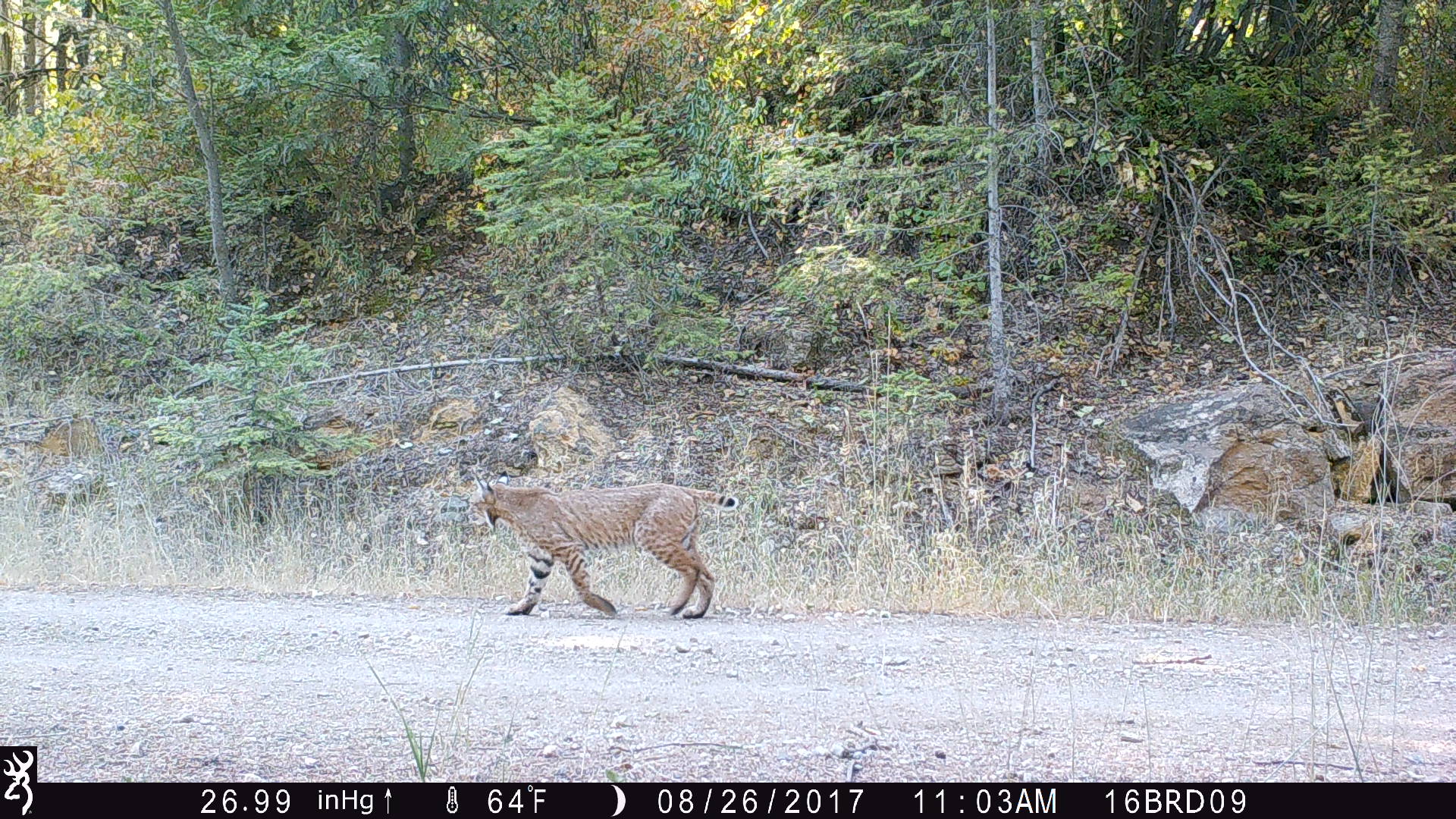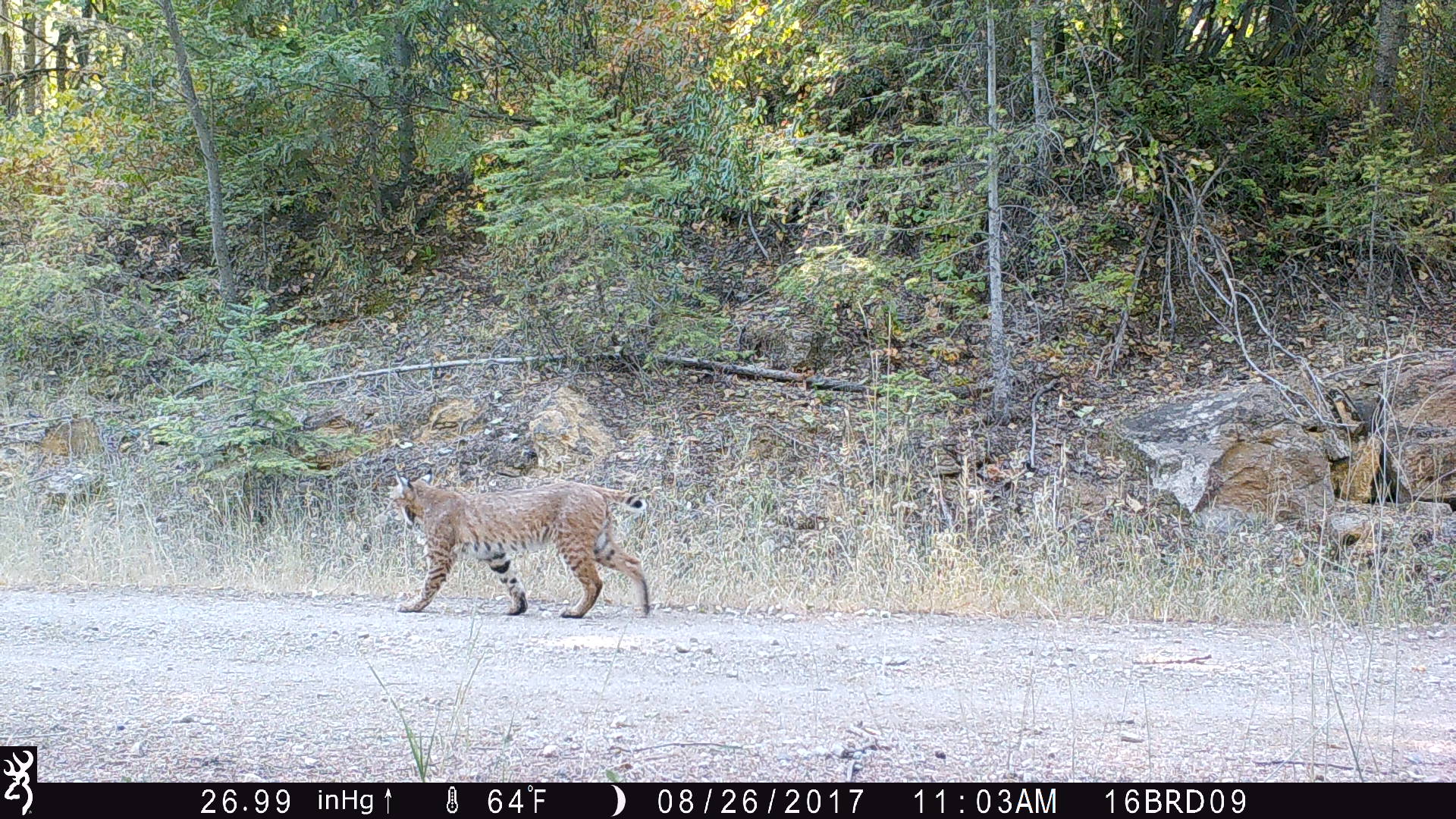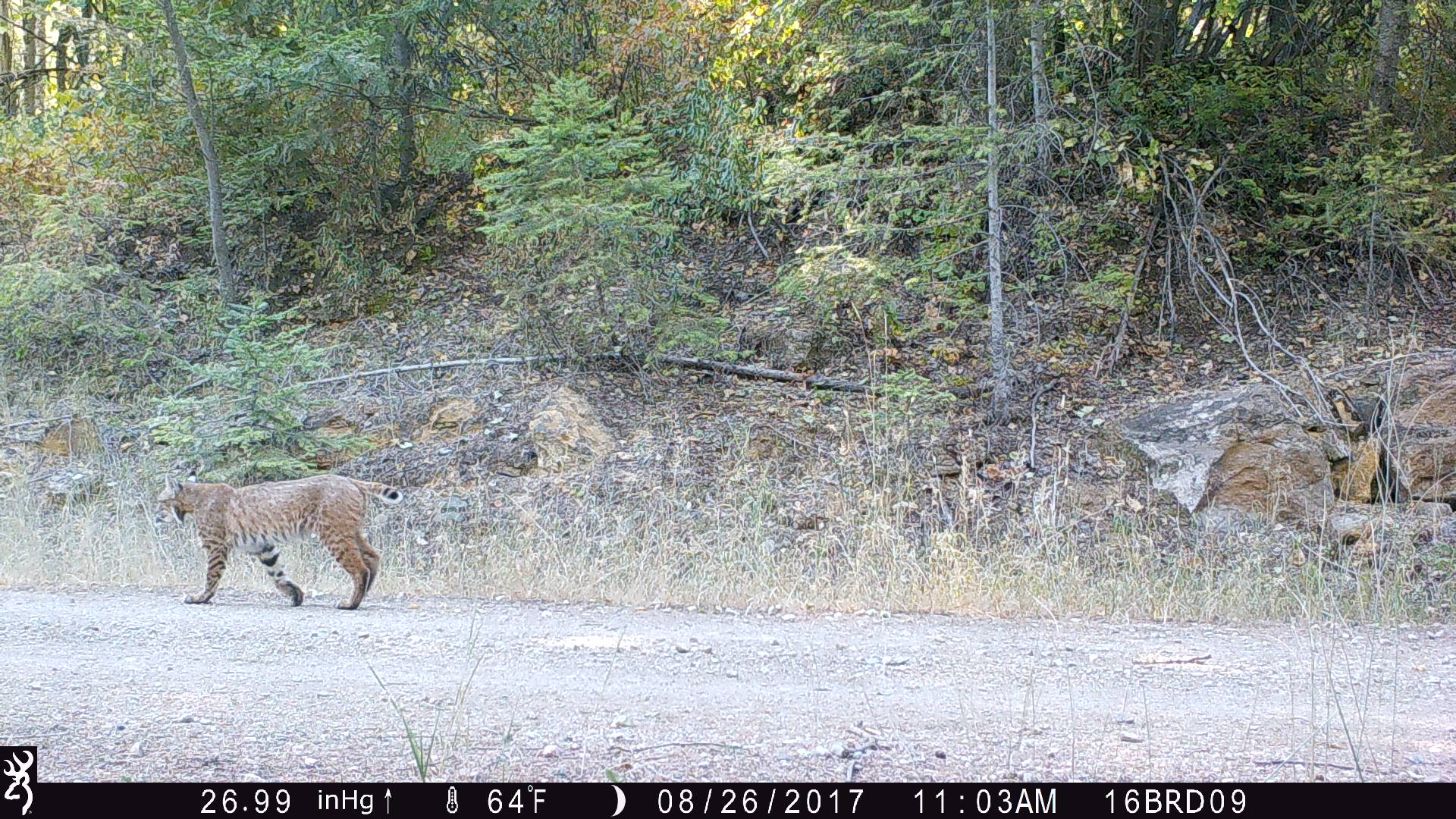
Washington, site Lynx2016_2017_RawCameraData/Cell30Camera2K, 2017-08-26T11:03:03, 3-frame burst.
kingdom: Animalia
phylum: Chordata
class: Mammalia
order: Carnivora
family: Felidae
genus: Lynx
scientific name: Lynx rufus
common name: bobcat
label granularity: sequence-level